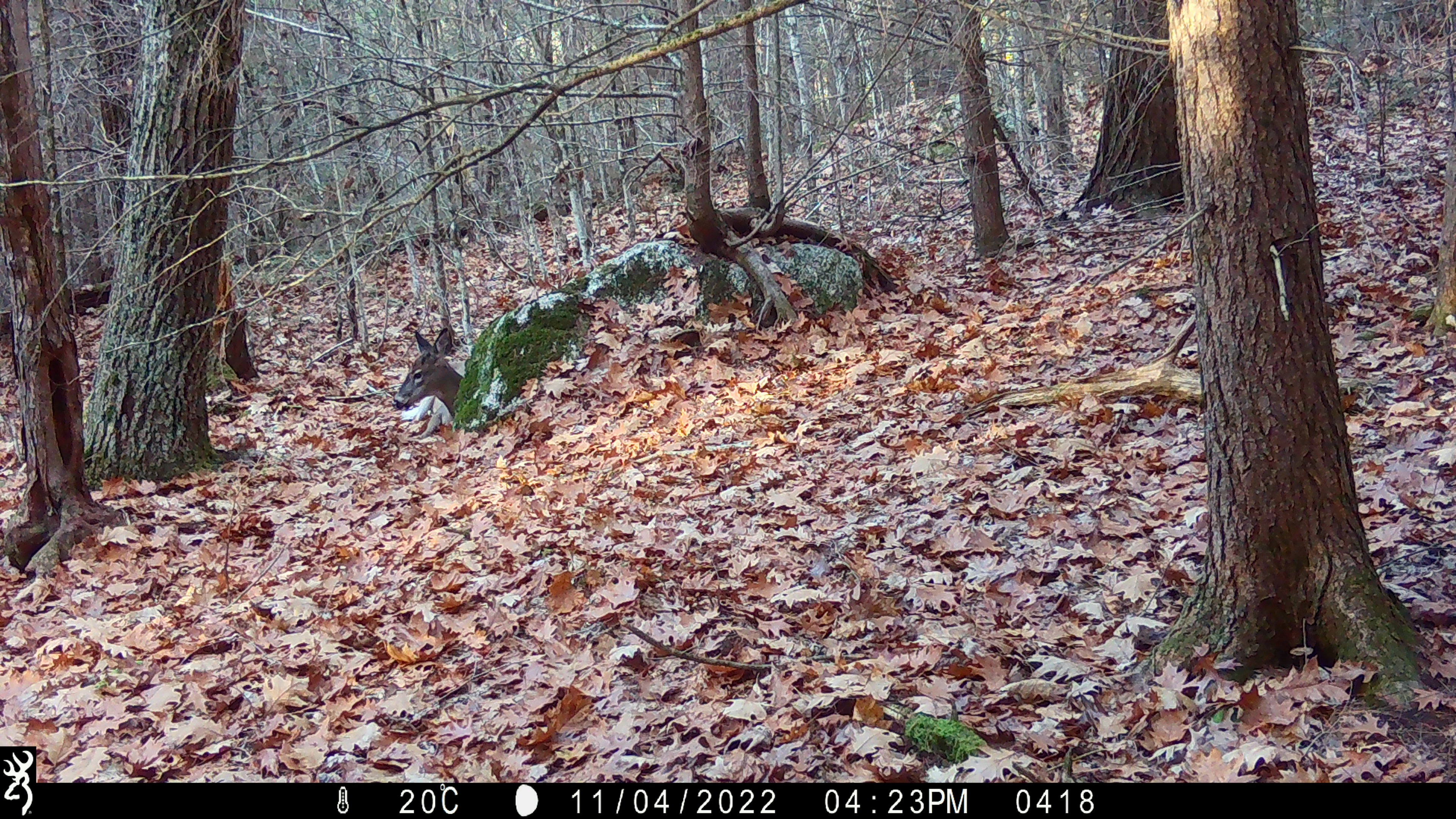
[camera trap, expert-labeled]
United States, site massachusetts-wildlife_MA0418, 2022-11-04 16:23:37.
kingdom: Animalia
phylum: Chordata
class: Mammalia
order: Artiodactyla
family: Cervidae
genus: Odocoileus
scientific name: Odocoileus virginianus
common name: white-tailed deer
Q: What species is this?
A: White-tailed deer (Odocoileus virginianus).